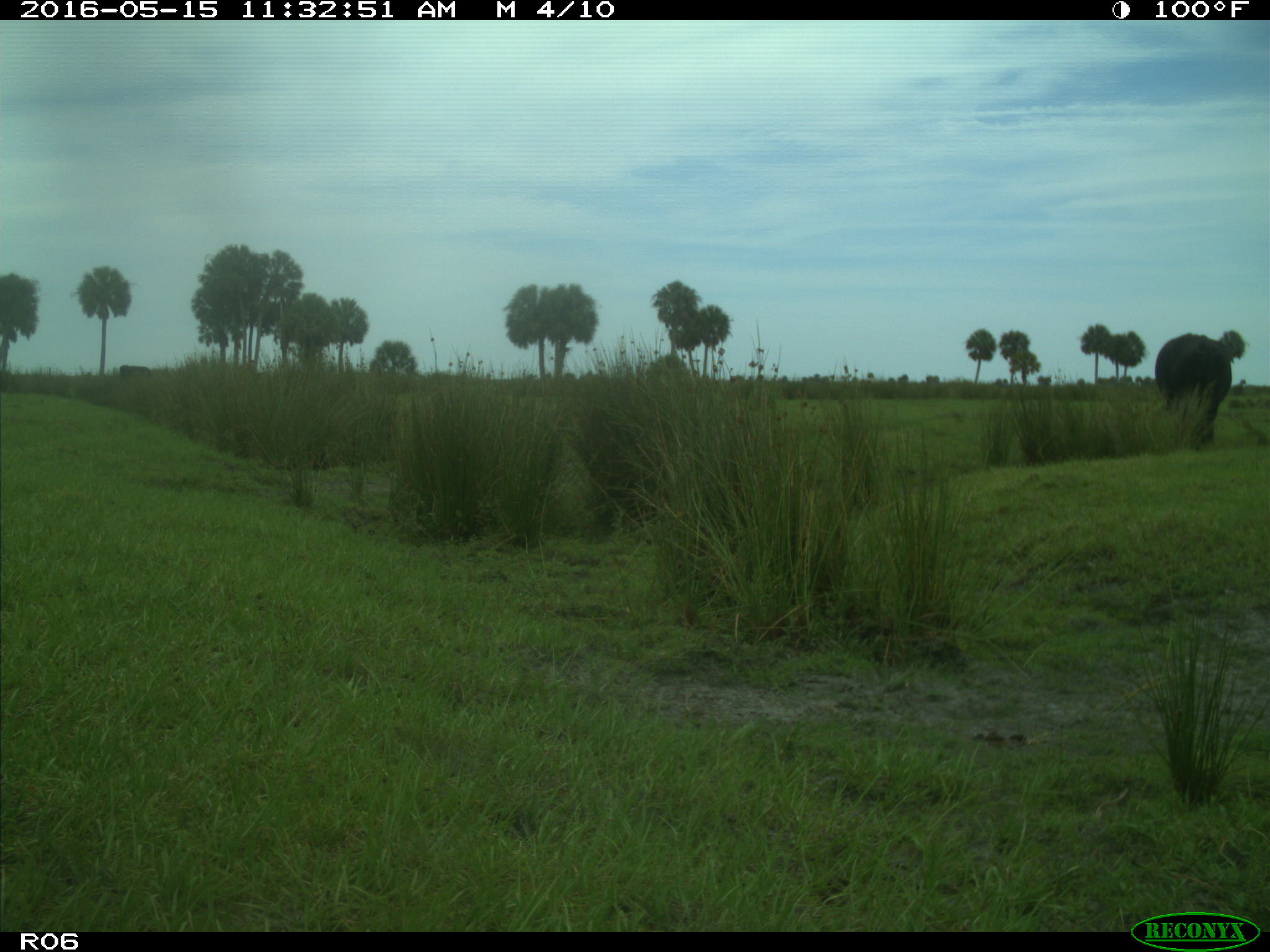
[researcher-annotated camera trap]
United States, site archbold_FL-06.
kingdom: Animalia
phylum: Chordata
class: Mammalia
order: Artiodactyla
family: Bovidae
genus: Bos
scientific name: Bos taurus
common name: domestic cow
Bos taurus (domestic cow).